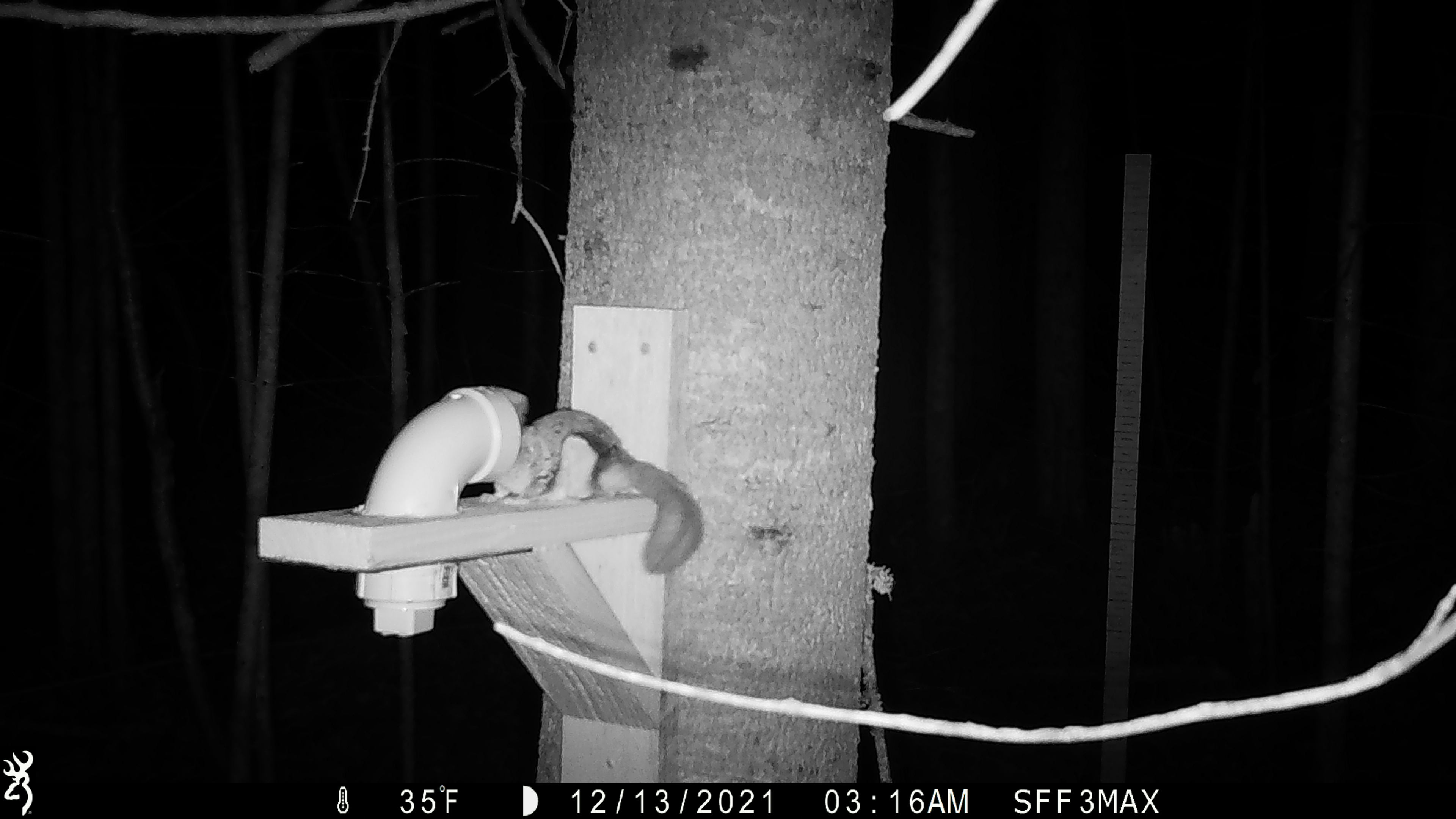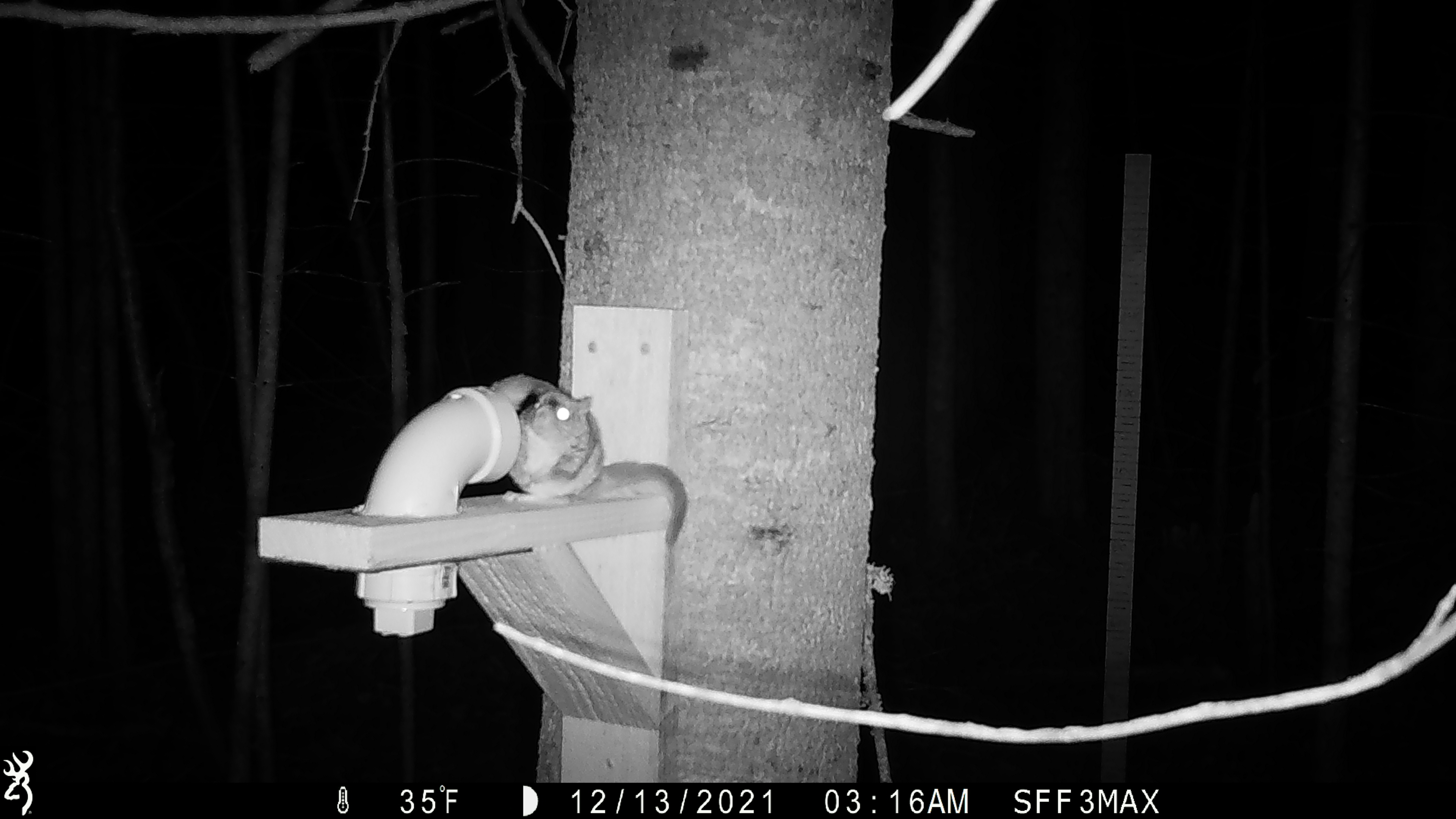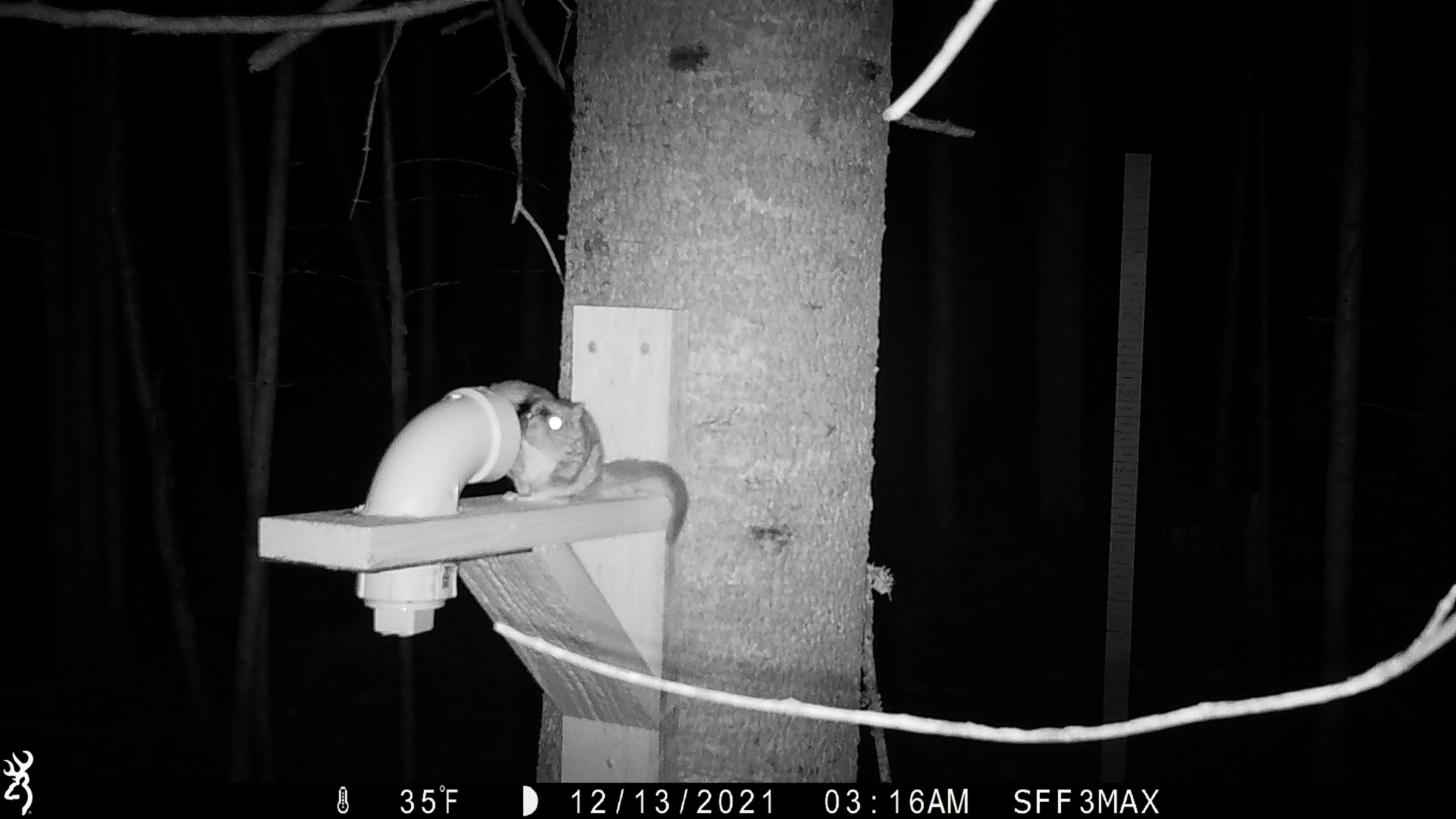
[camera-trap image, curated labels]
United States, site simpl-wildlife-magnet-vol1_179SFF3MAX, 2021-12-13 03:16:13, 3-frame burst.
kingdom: Animalia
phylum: Chordata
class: Mammalia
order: Rodentia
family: Sciuridae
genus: Glaucomys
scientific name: Glaucomys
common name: flying squirrel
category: flying squirrel sp.